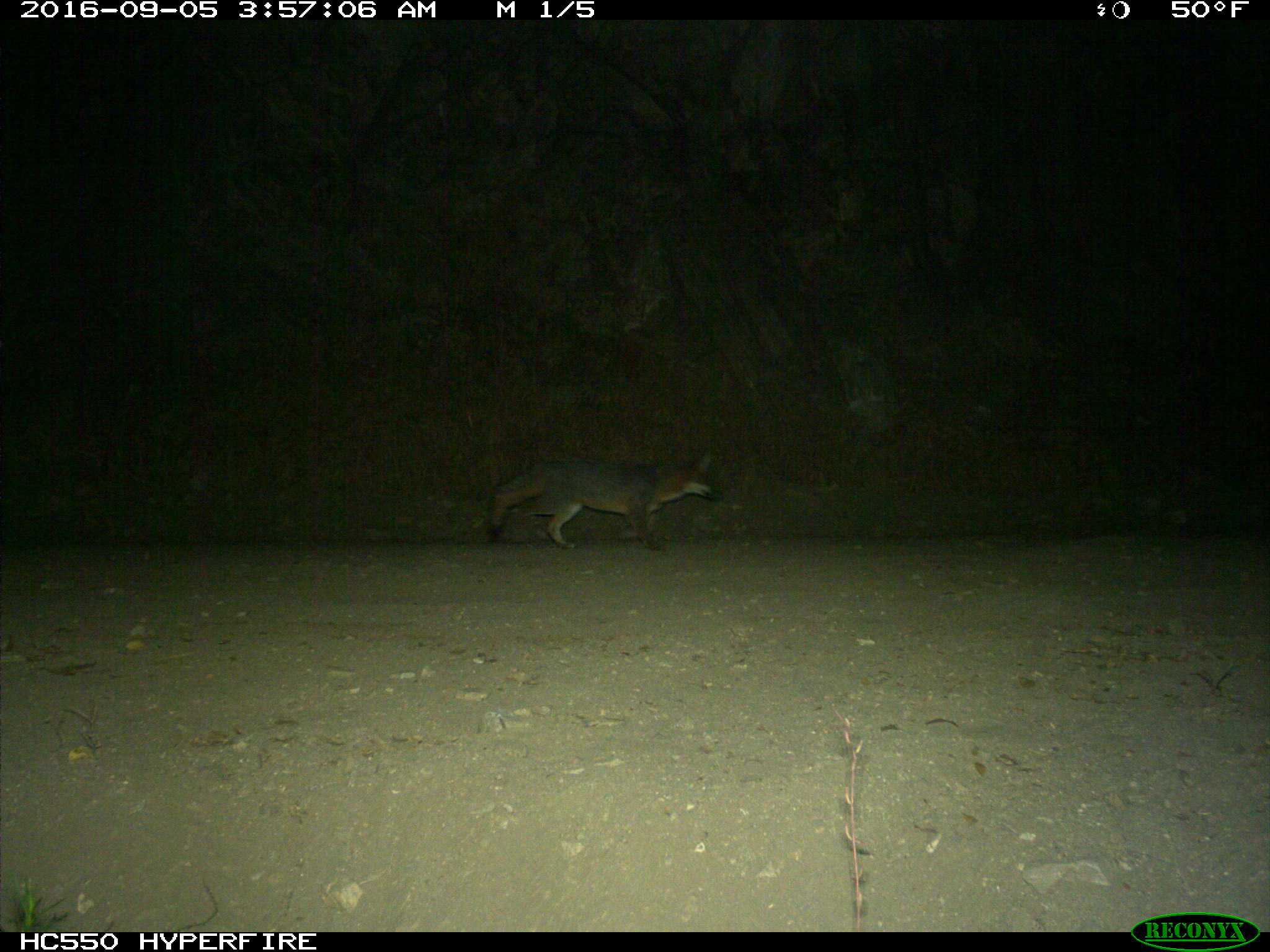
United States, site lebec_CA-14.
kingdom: Animalia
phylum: Chordata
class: Mammalia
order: Carnivora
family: Canidae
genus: Urocyon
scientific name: Urocyon cinereoargenteus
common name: gray fox